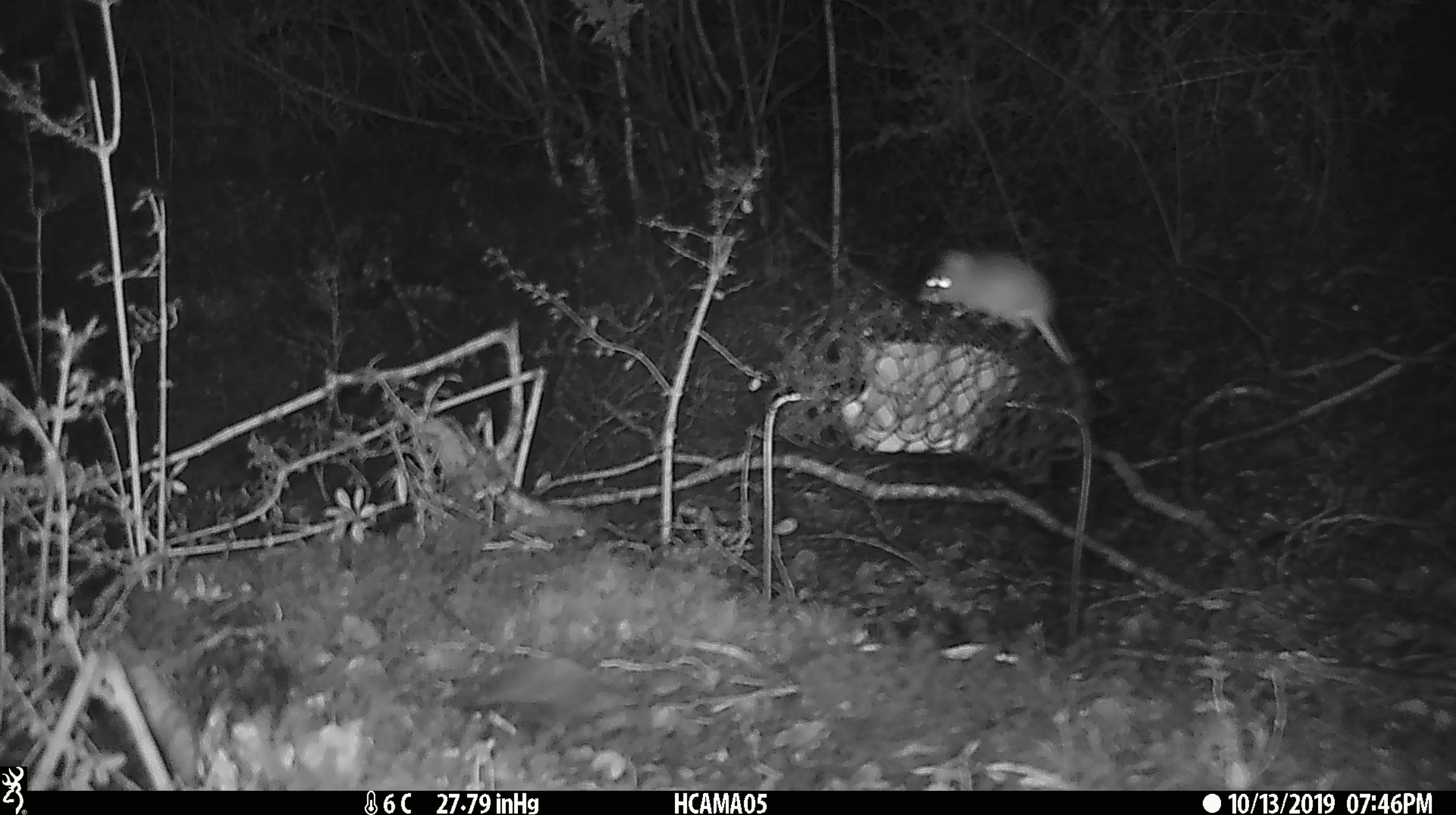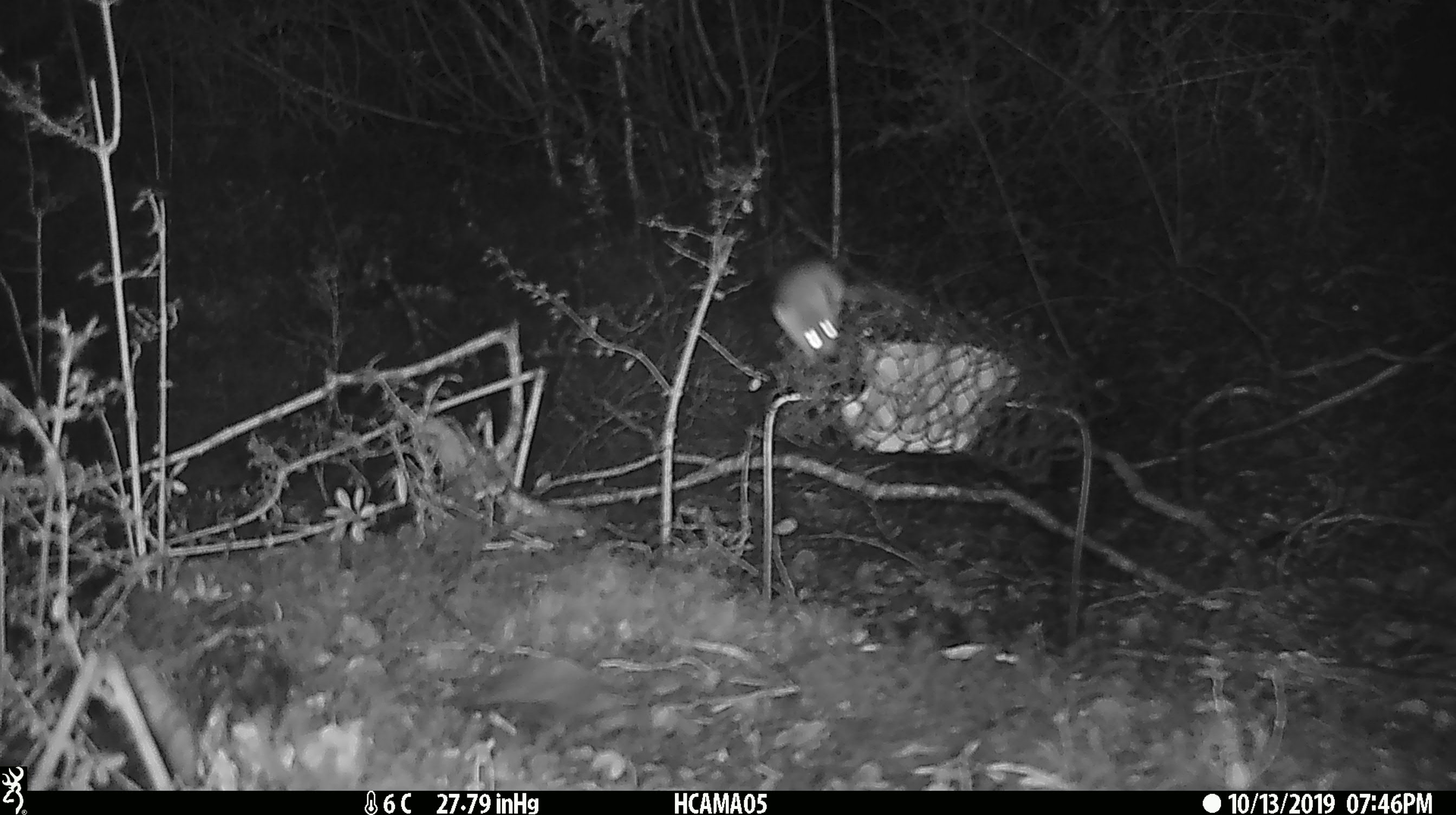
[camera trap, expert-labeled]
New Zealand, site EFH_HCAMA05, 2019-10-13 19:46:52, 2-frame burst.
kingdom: Animalia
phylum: Chordata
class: Mammalia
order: Rodentia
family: Muridae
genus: Mus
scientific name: Mus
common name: mouse